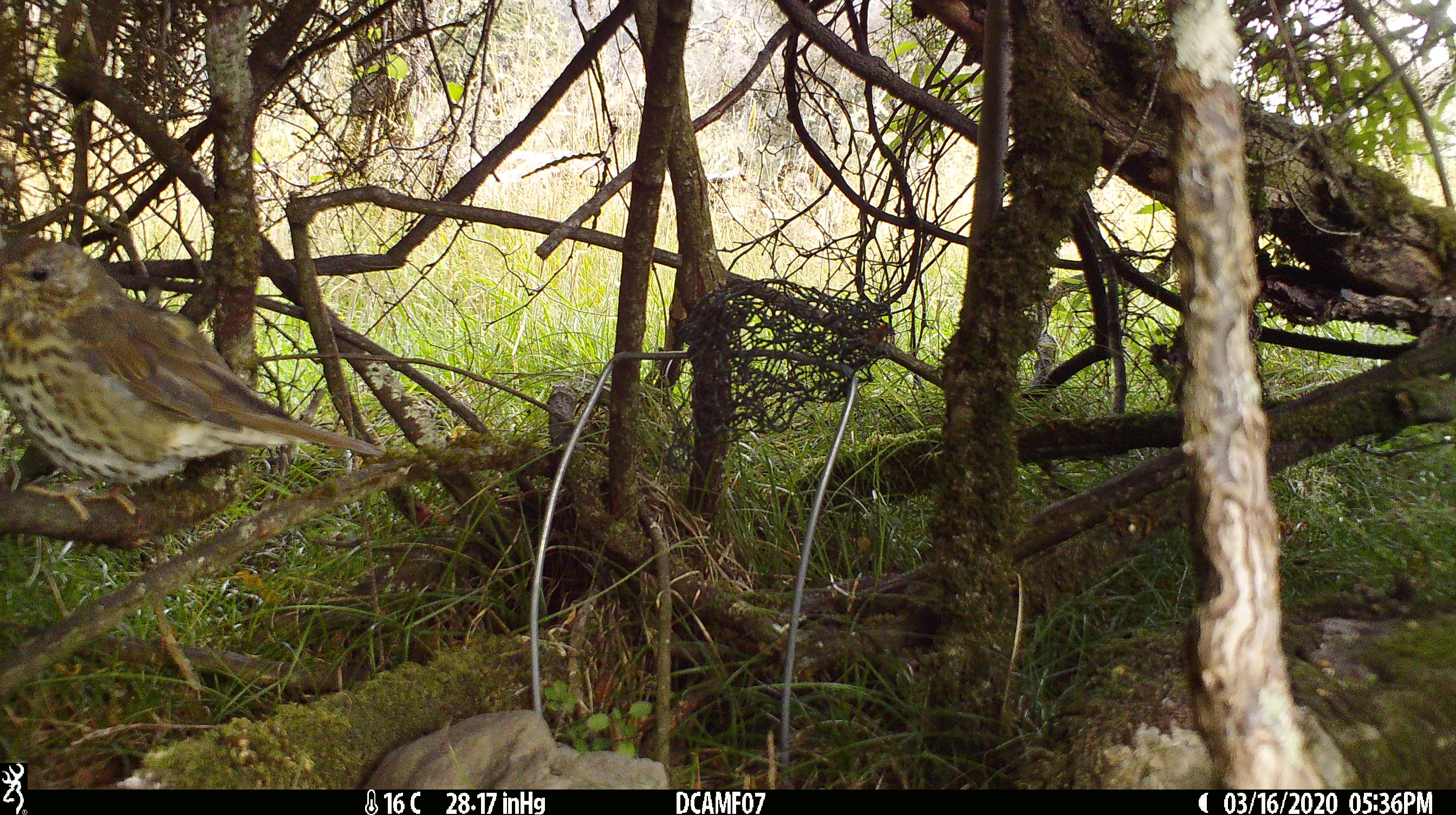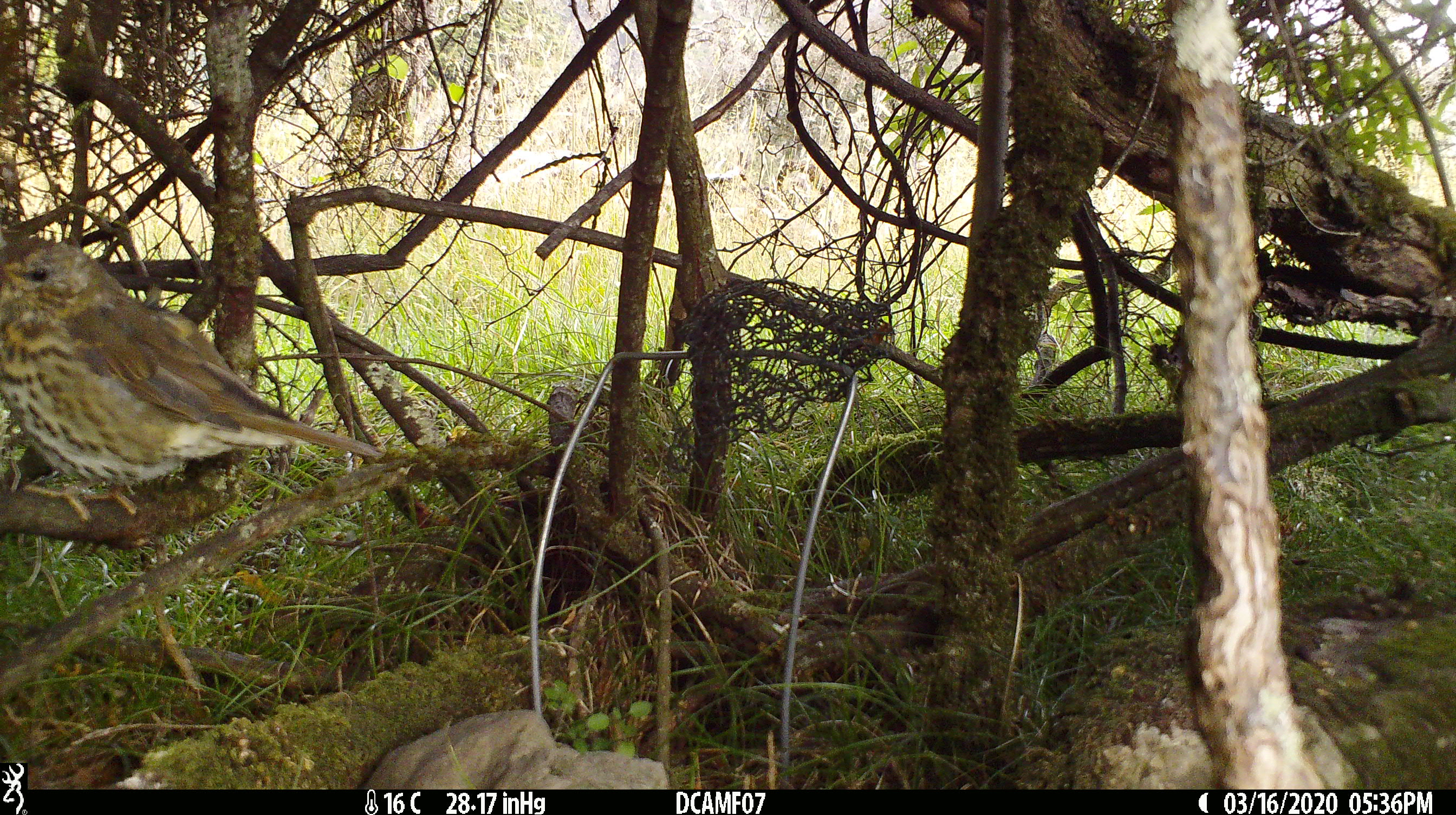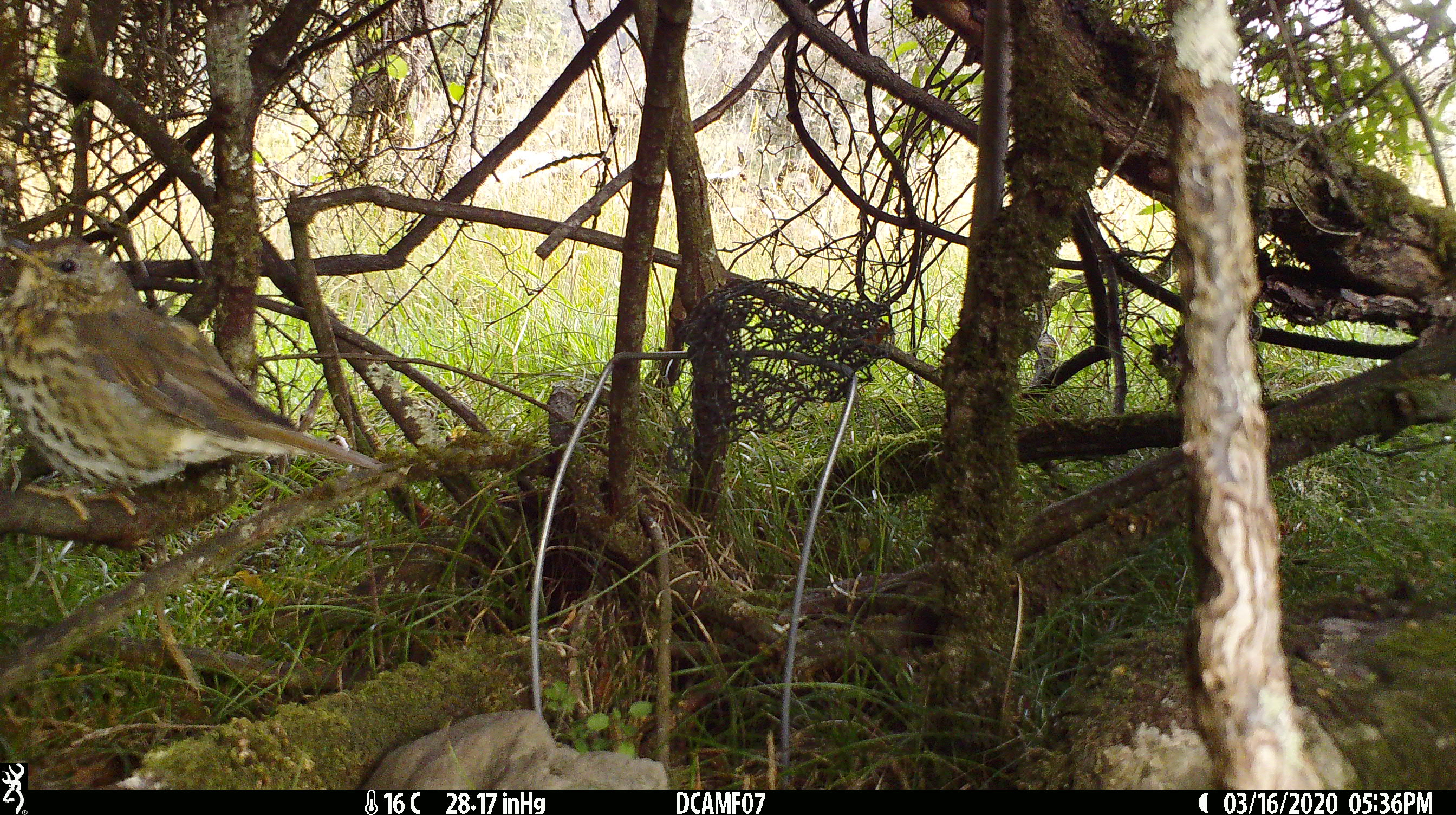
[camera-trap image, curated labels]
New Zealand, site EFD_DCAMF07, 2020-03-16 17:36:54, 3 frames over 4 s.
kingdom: Animalia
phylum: Chordata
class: Aves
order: Passeriformes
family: Turdidae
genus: Turdus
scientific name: Turdus philomelos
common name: song thrush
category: thrush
Thrush (song thrush) (Turdus philomelos).